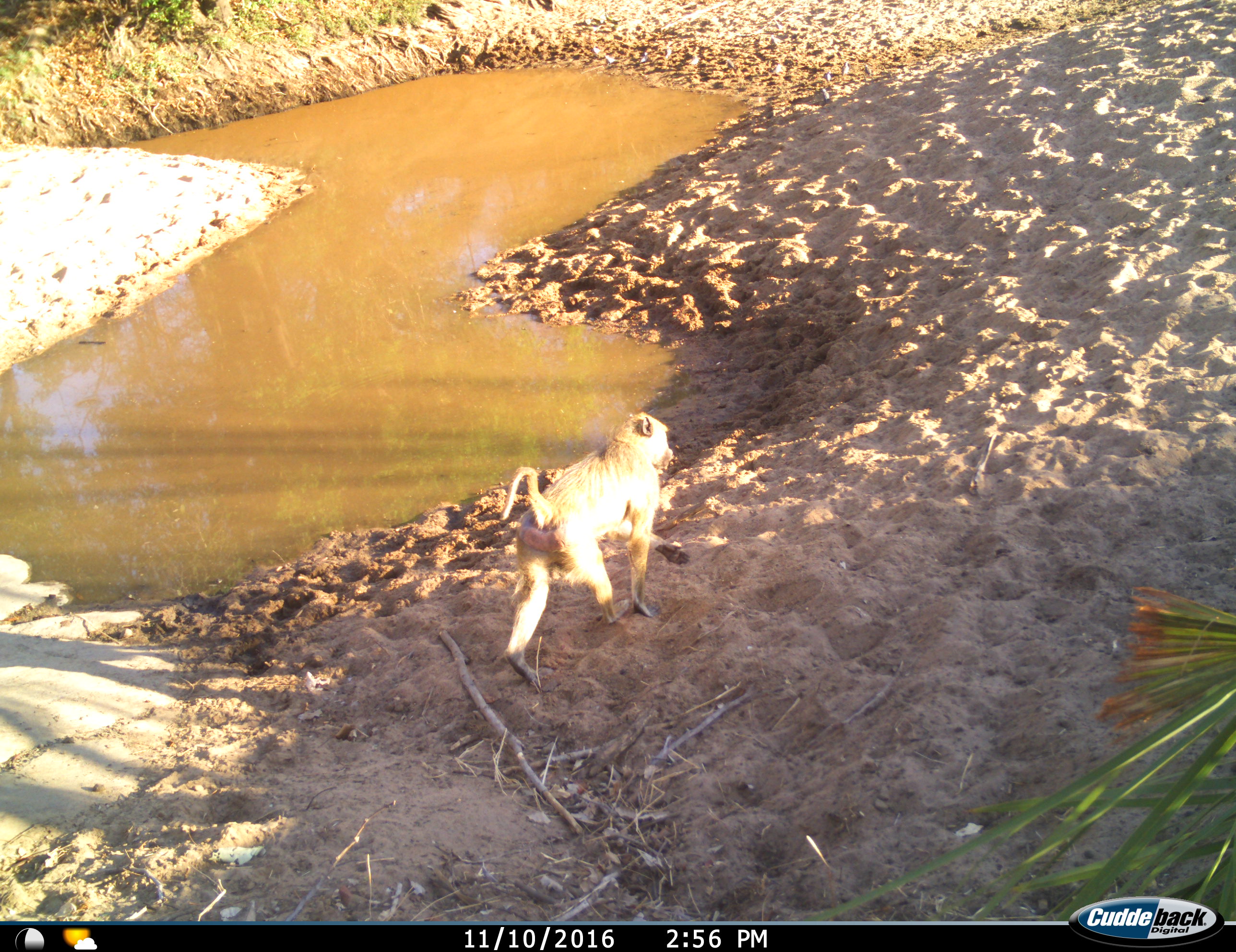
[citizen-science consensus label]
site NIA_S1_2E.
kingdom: Animalia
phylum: Chordata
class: Mammalia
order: Primates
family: Cercopithecidae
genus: Papio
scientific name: Papio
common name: baboon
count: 1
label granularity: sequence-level